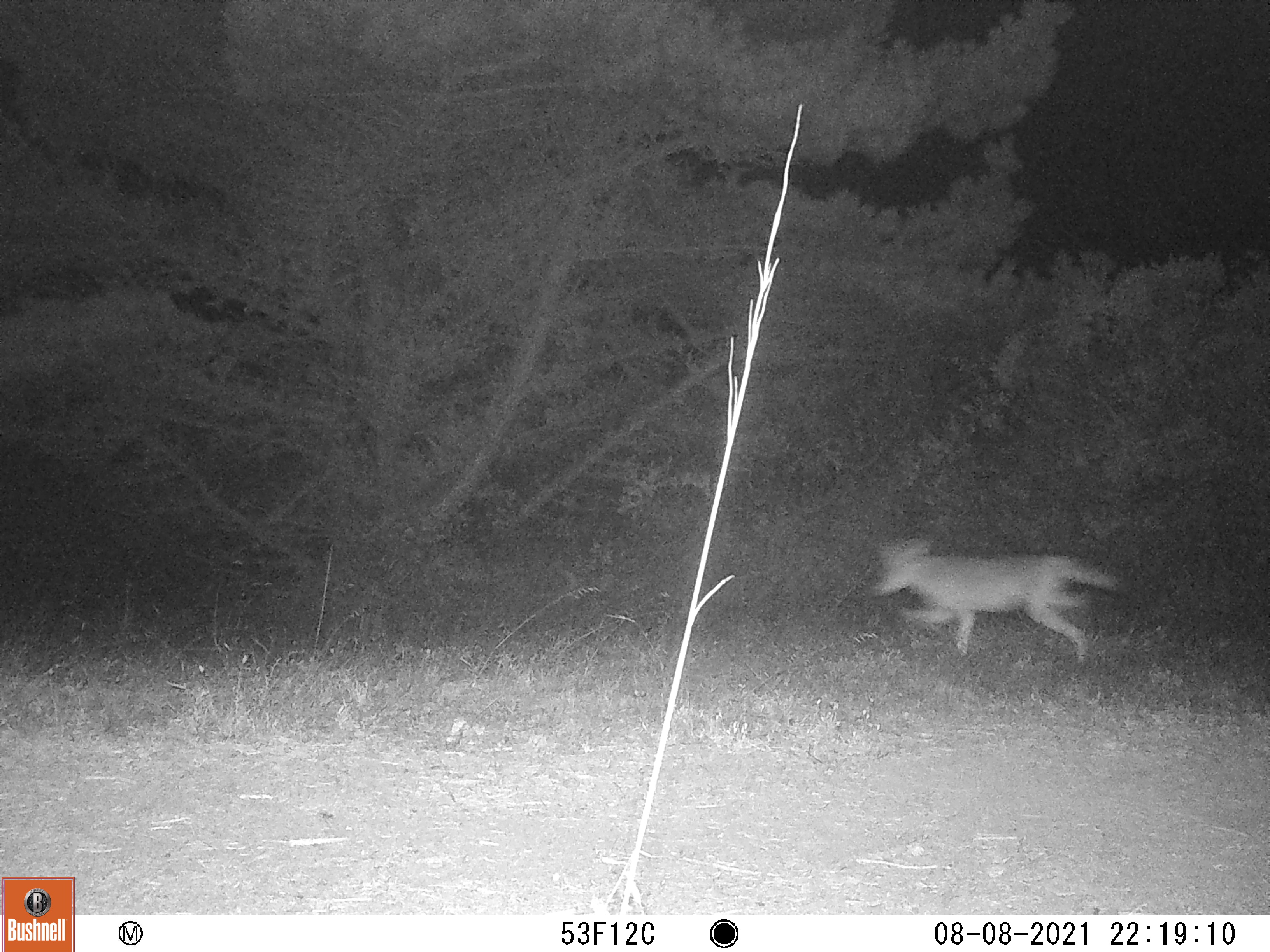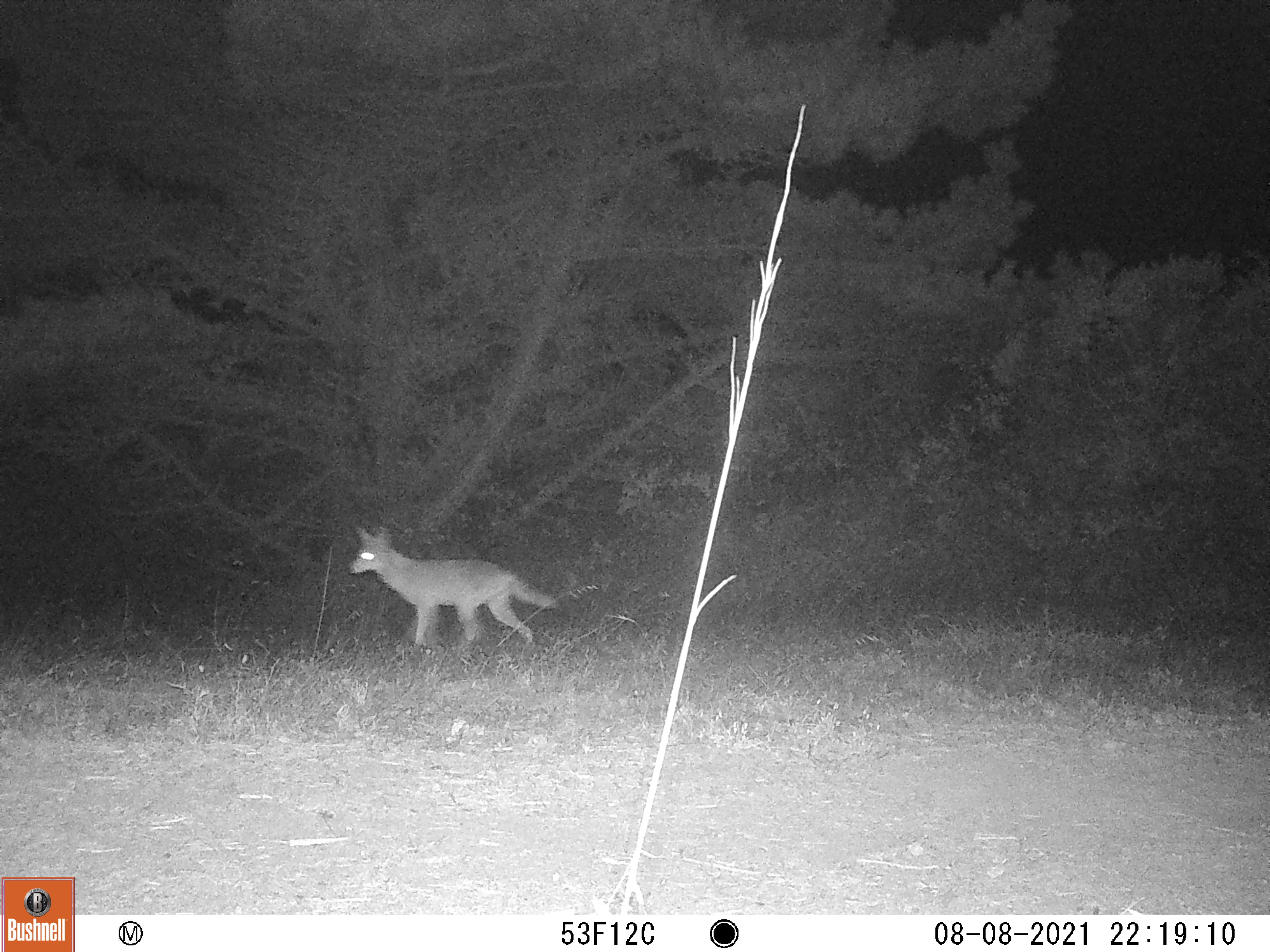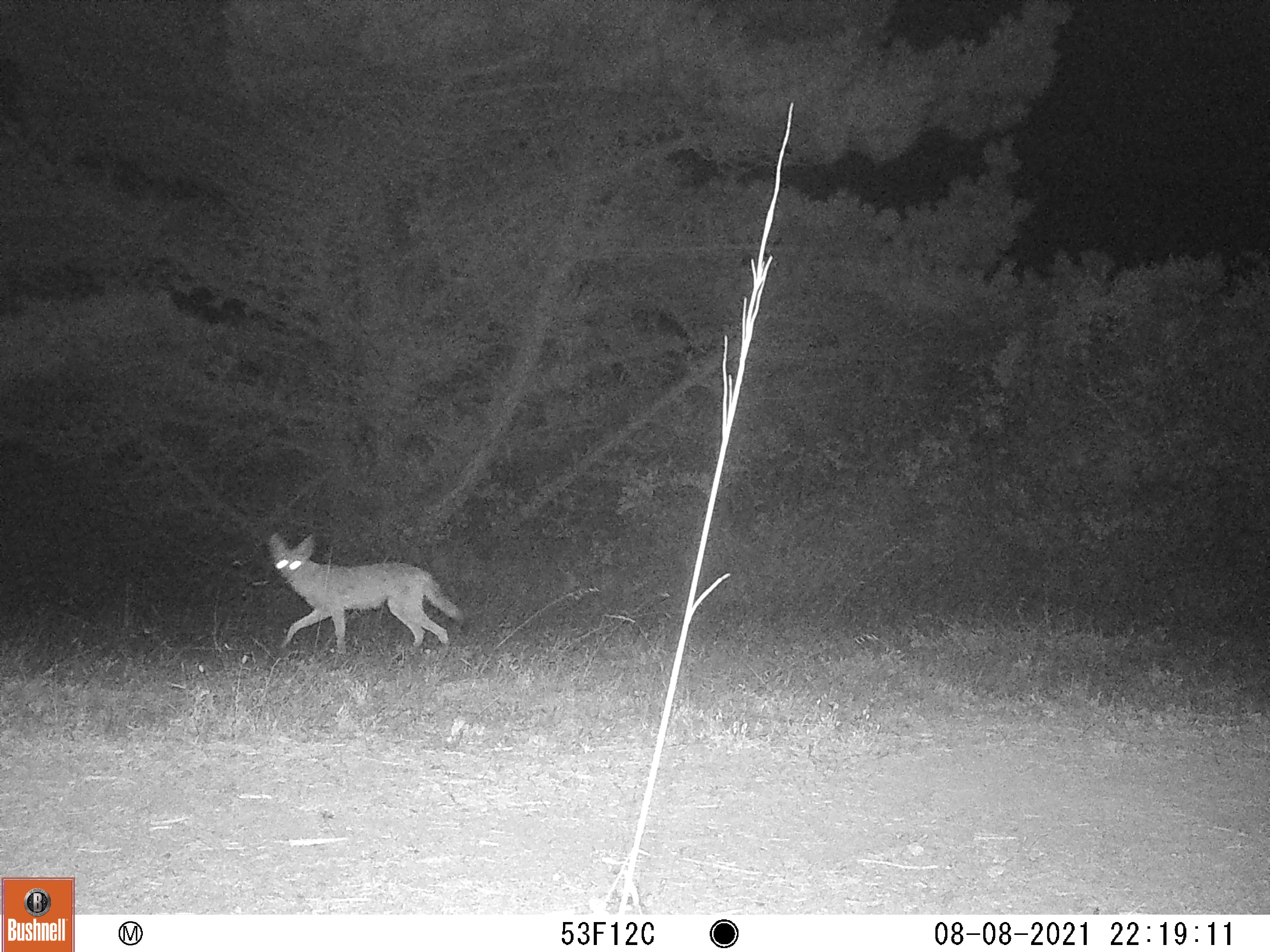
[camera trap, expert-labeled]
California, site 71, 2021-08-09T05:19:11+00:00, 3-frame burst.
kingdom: Animalia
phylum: Chordata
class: Mammalia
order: Carnivora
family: Canidae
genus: Canis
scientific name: Canis latrans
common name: coyote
Coyote (Canis latrans).